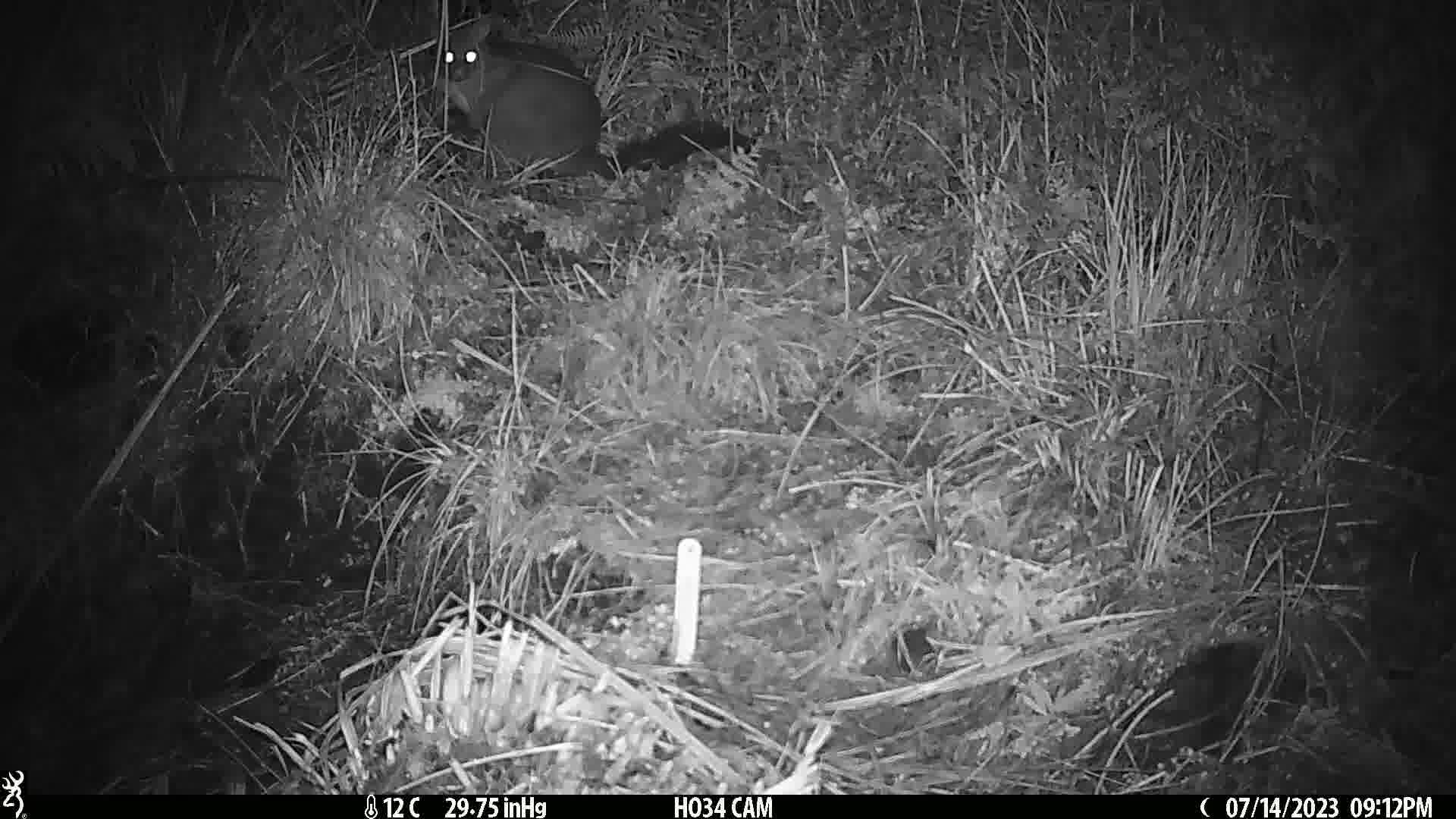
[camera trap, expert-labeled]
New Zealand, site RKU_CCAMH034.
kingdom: Animalia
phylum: Chordata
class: Mammalia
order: Diprotodontia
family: Phalangeridae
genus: Trichosurus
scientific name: Trichosurus vulpecula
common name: common brushtail possum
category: possum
Possum (common brushtail possum) (Trichosurus vulpecula).